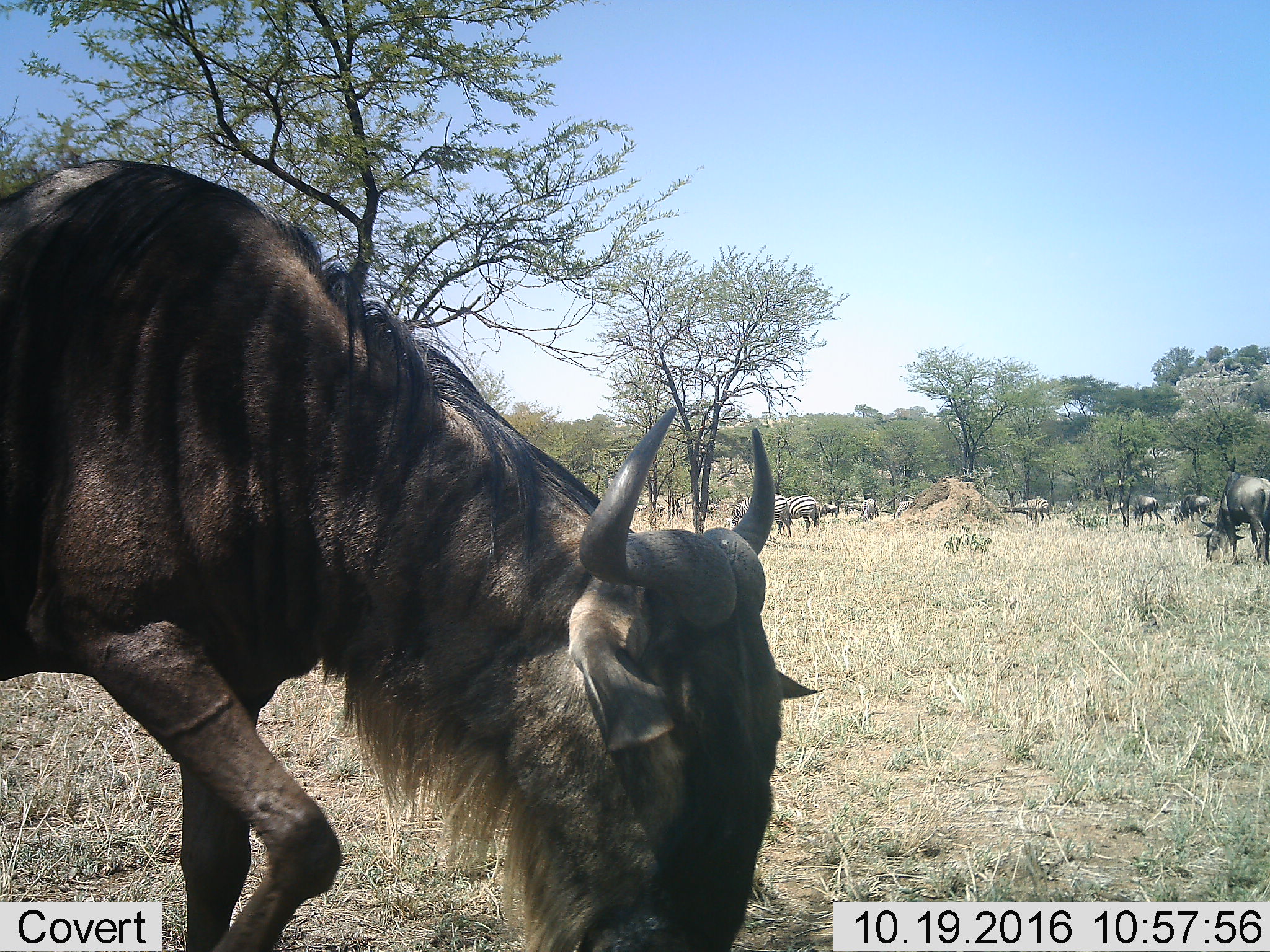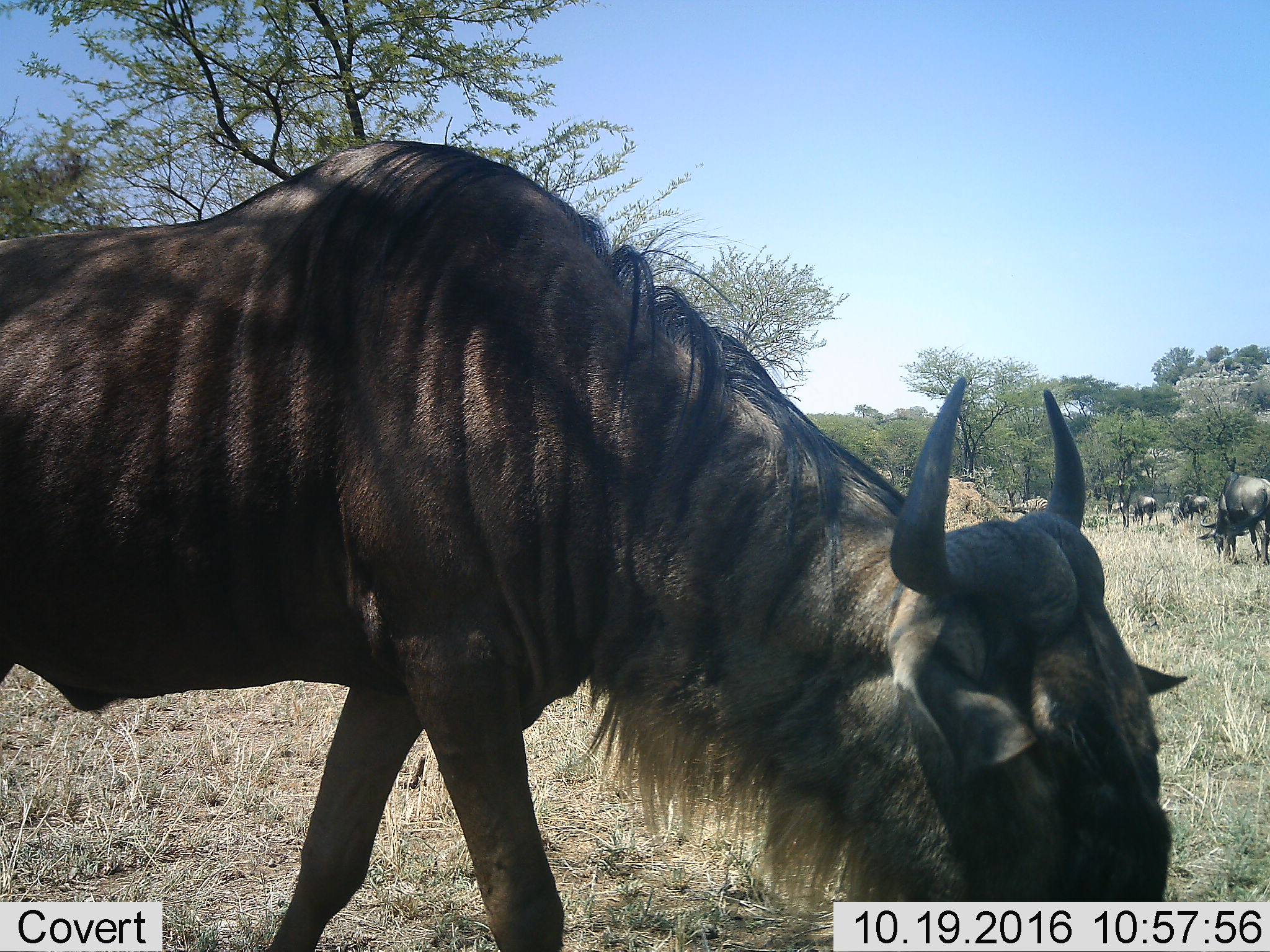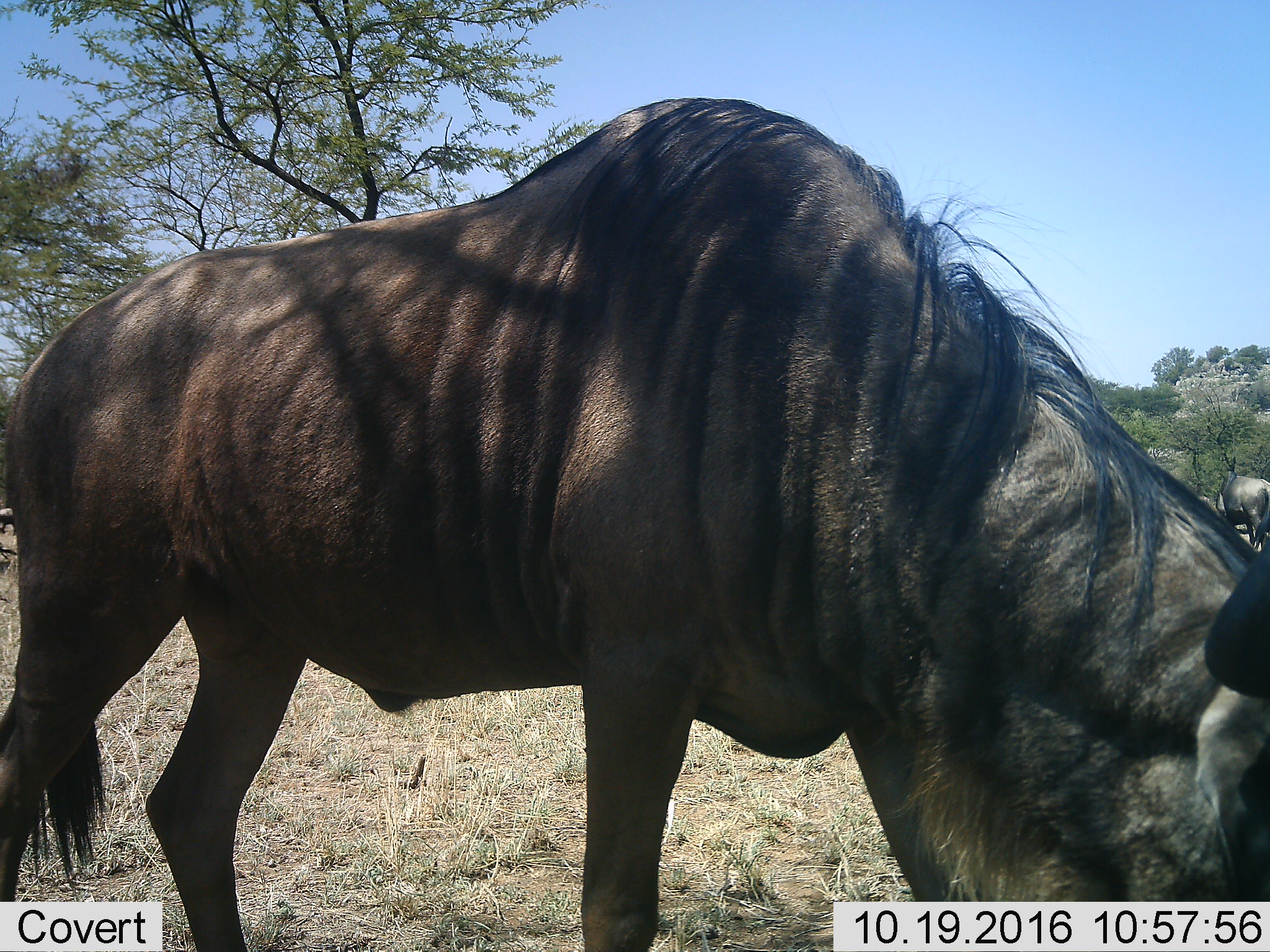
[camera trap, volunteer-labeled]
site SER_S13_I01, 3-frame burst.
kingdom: Animalia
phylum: Chordata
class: Mammalia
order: Artiodactyla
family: Bovidae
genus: Connochaetes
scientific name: Connochaetes taurinus taurinus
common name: blue wildebeest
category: wildebeestblue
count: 4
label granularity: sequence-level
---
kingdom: Animalia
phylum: Chordata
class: Mammalia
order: Perissodactyla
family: Equidae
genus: Equus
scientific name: Equus quagga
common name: plains zebra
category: zebraplains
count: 5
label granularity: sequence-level